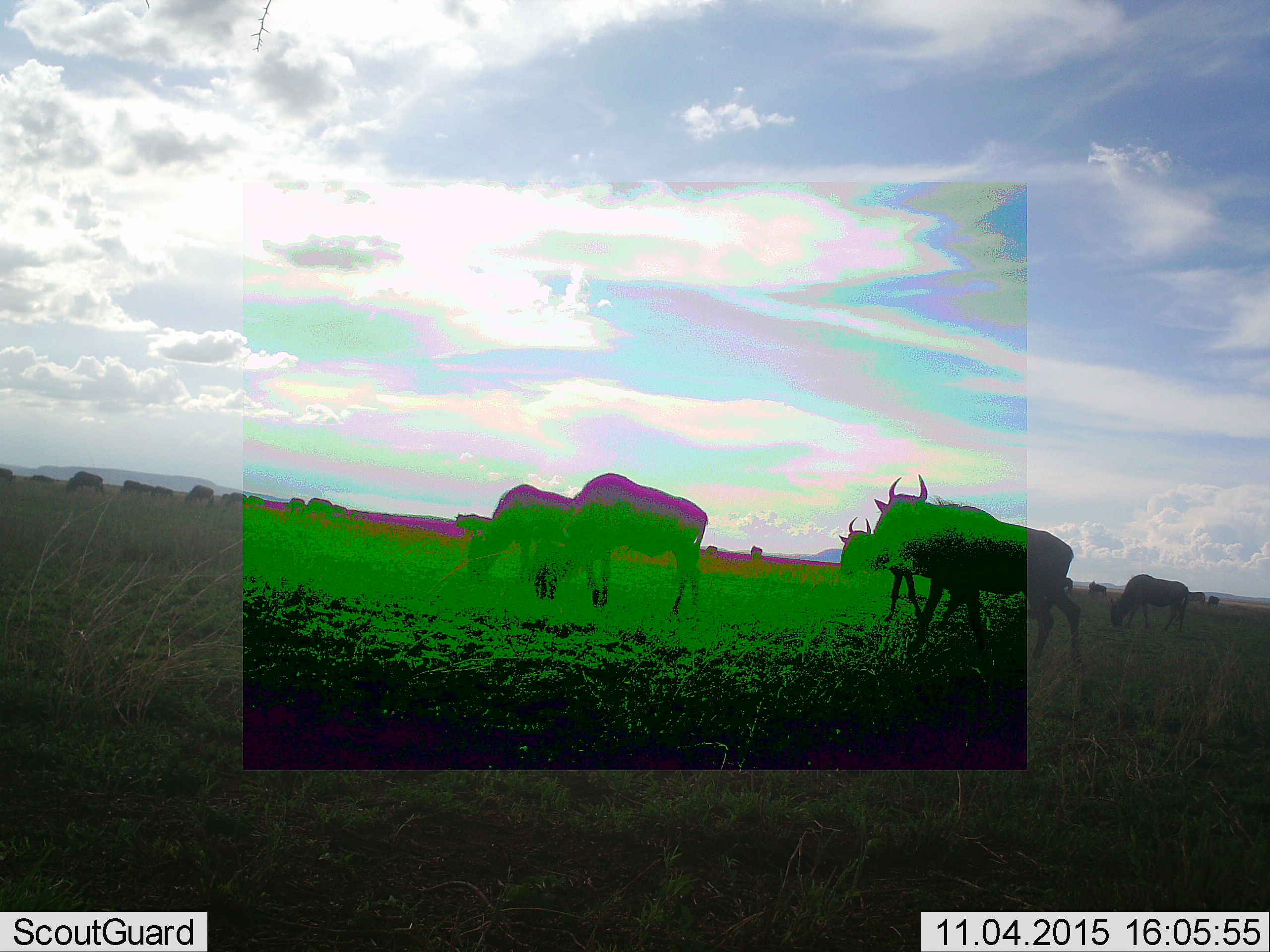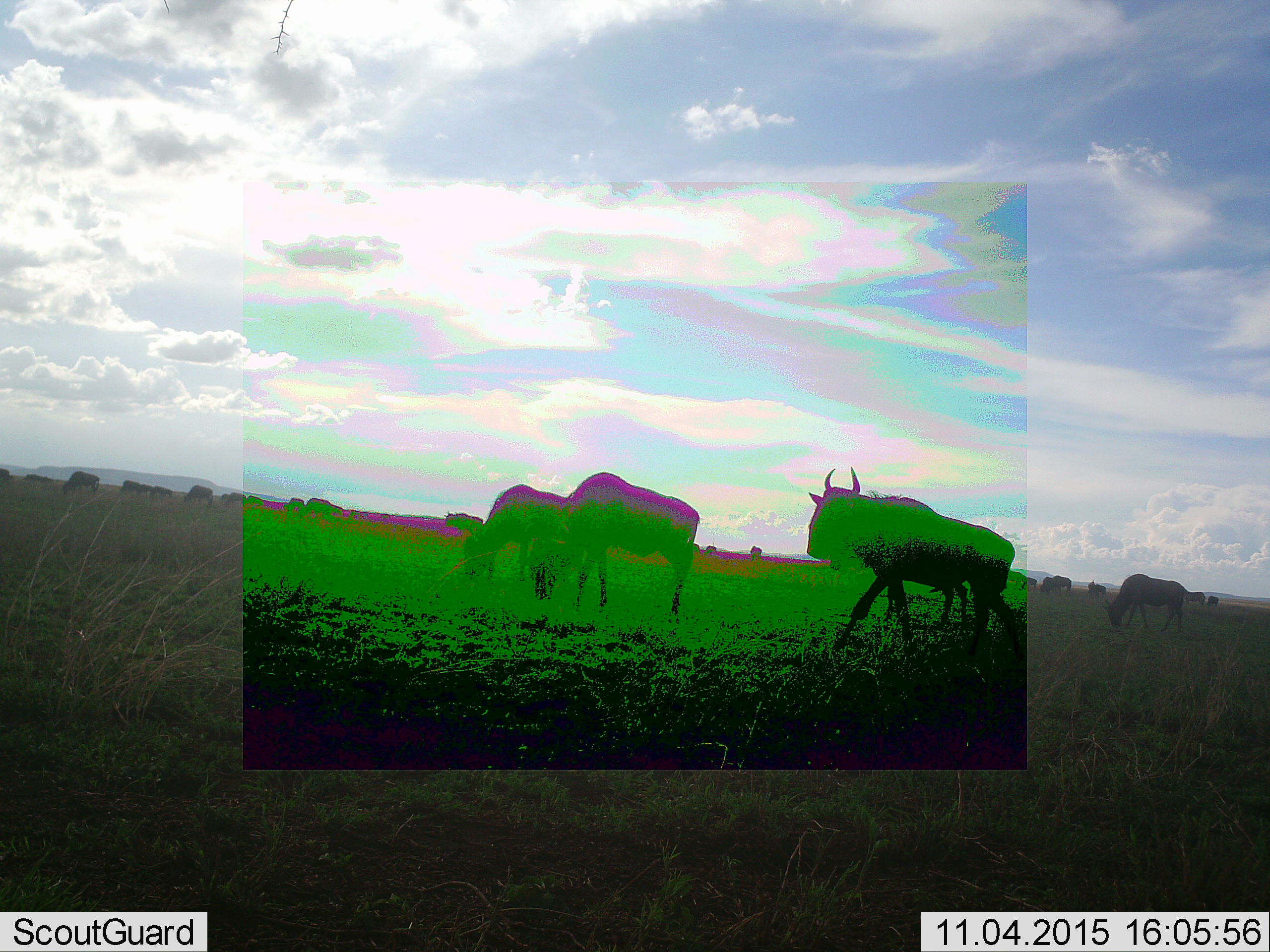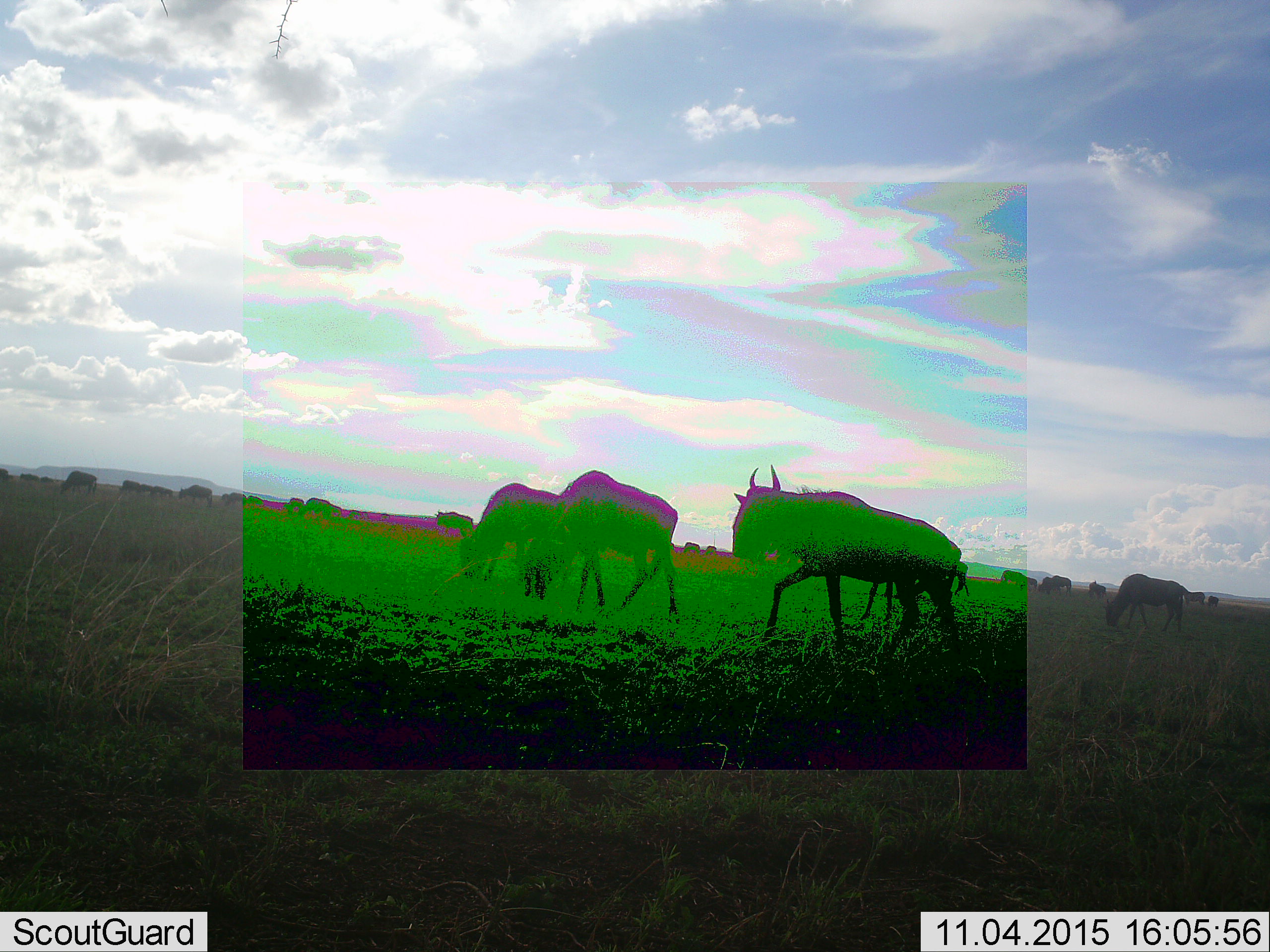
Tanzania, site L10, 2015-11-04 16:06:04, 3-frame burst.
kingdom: Animalia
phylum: Chordata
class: Mammalia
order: Artiodactyla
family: Bovidae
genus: Connochaetes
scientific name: Connochaetes taurinus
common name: blue wildebeest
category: wildebeest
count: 11-50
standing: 50%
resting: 0%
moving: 100%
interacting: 0%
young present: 12%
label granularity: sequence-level